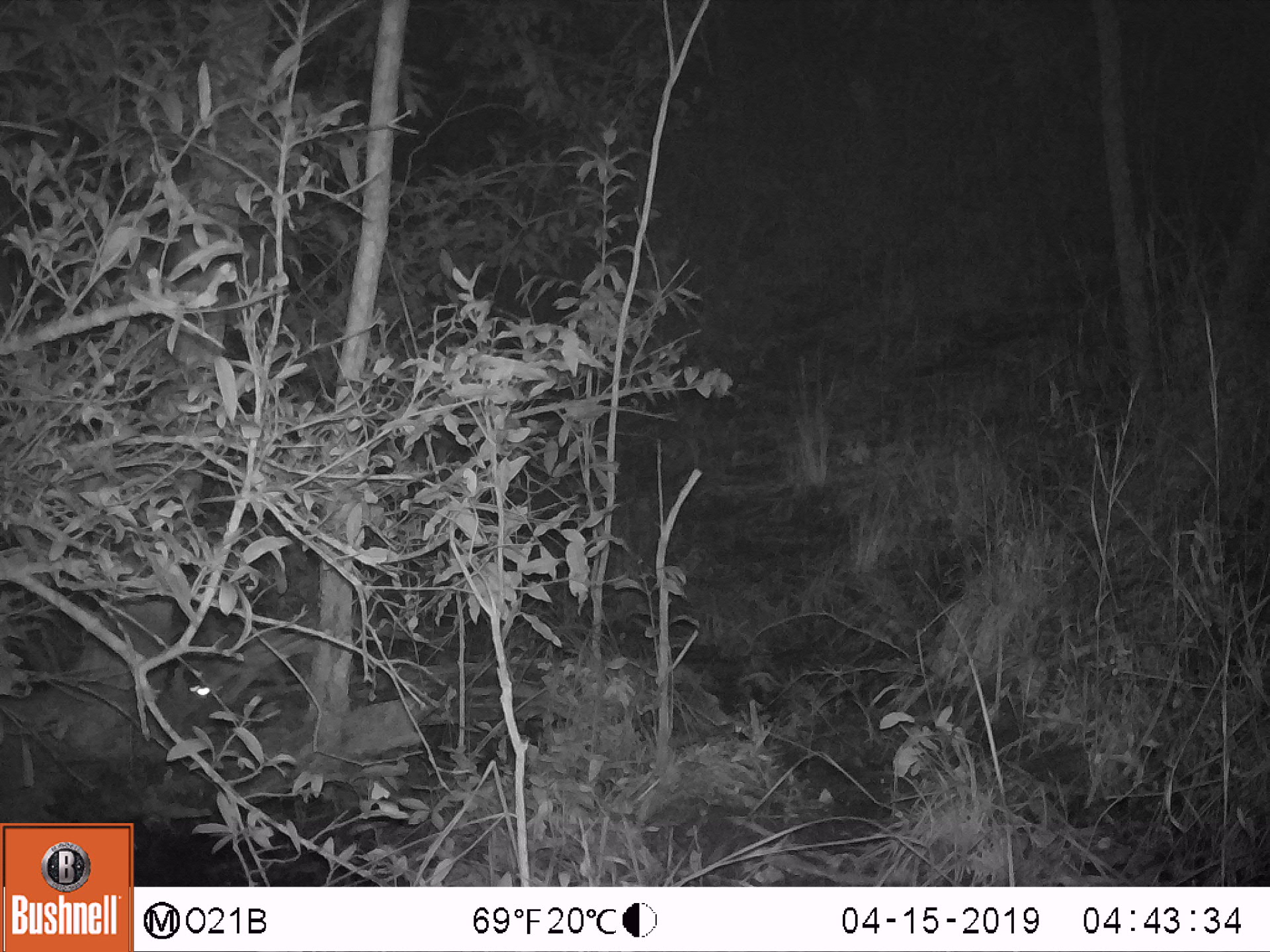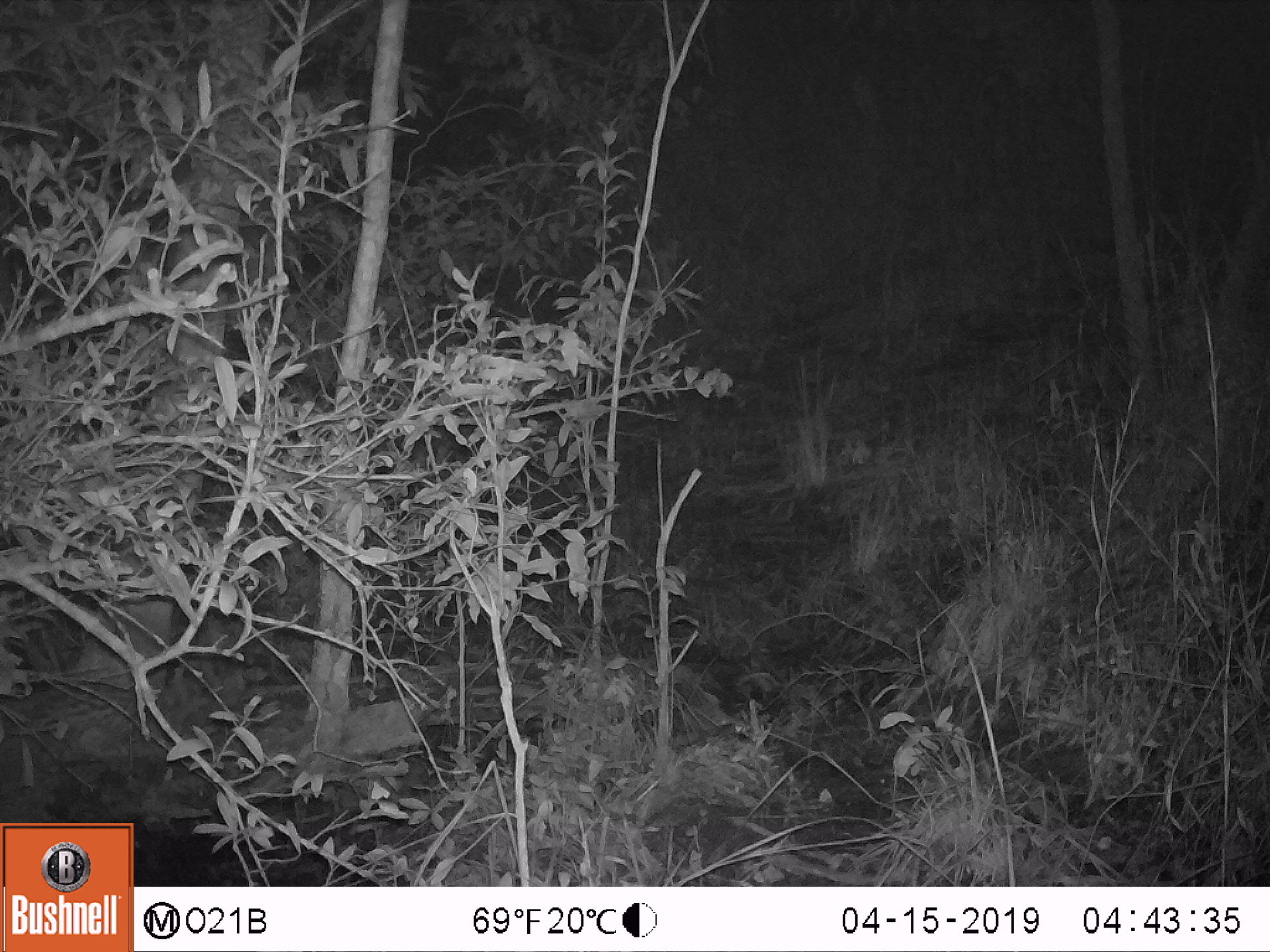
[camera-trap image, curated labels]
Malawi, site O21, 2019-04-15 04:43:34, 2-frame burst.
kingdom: Animalia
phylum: Chordata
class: Mammalia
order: Carnivora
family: Viverridae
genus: Genetta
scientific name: Genetta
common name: genet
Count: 1.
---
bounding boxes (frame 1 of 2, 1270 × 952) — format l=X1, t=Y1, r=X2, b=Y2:
genet: l=187, t=609, r=351, b=708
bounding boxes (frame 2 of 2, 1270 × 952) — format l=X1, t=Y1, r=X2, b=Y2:
genet: l=0, t=672, r=160, b=744